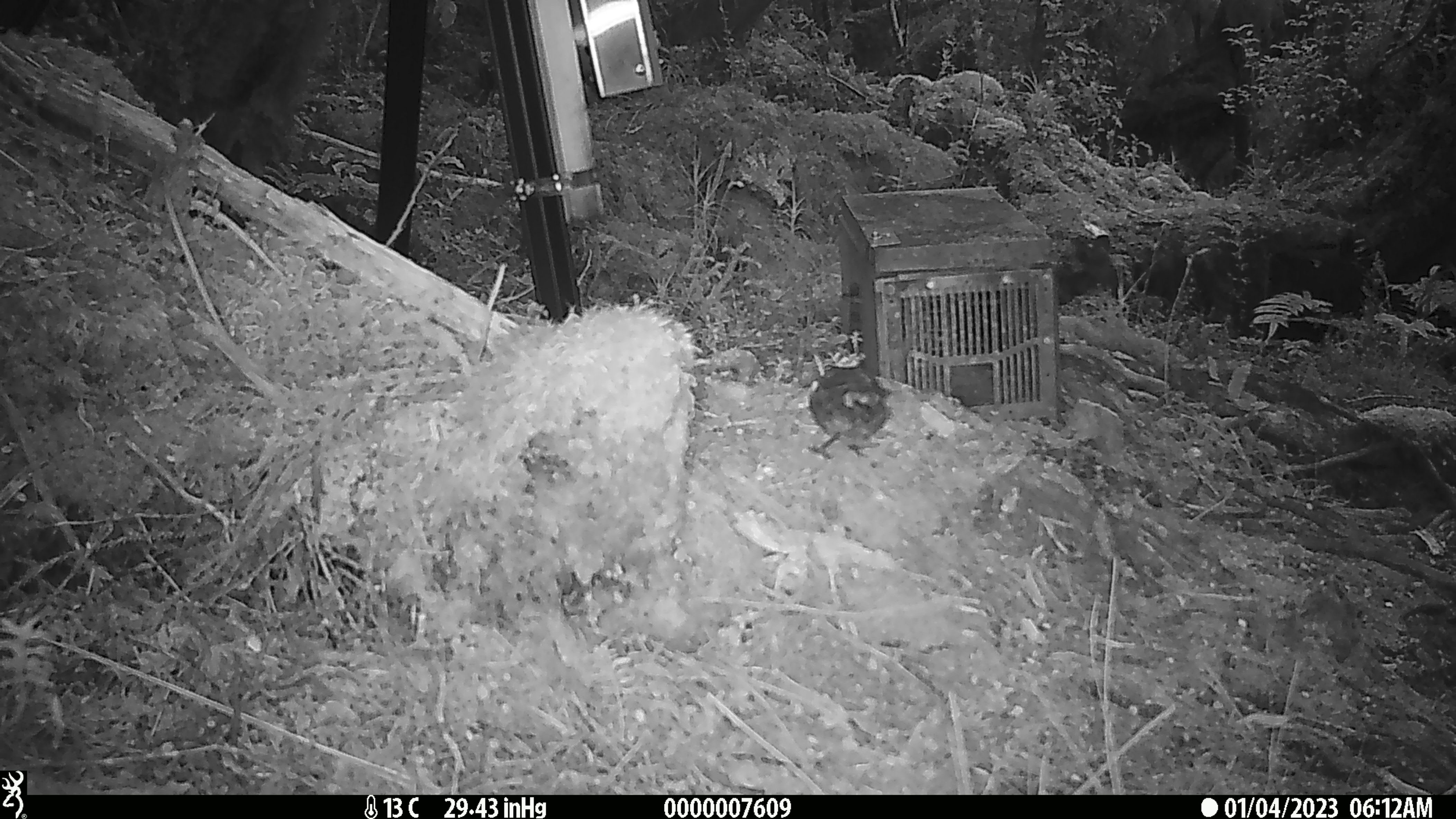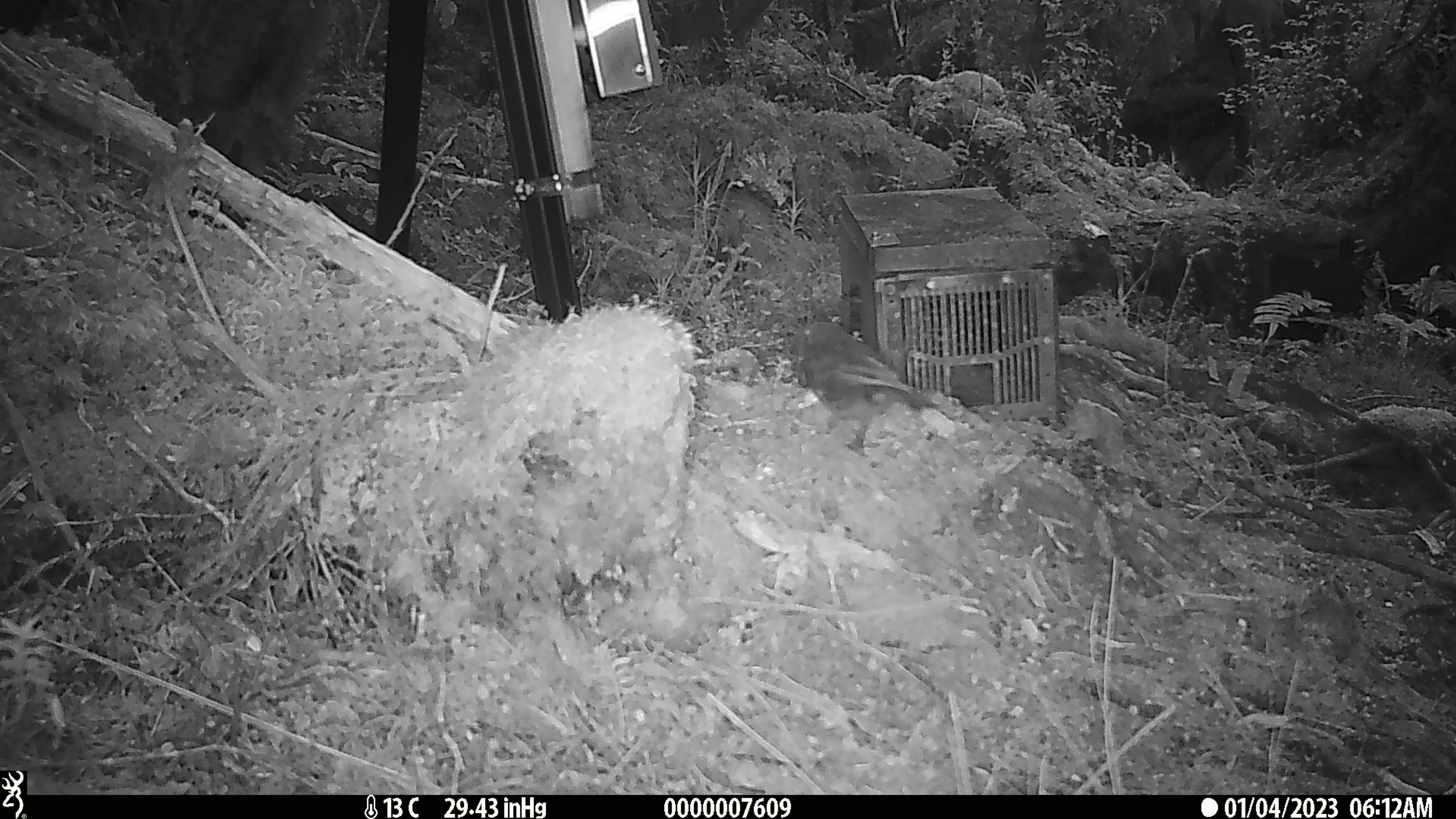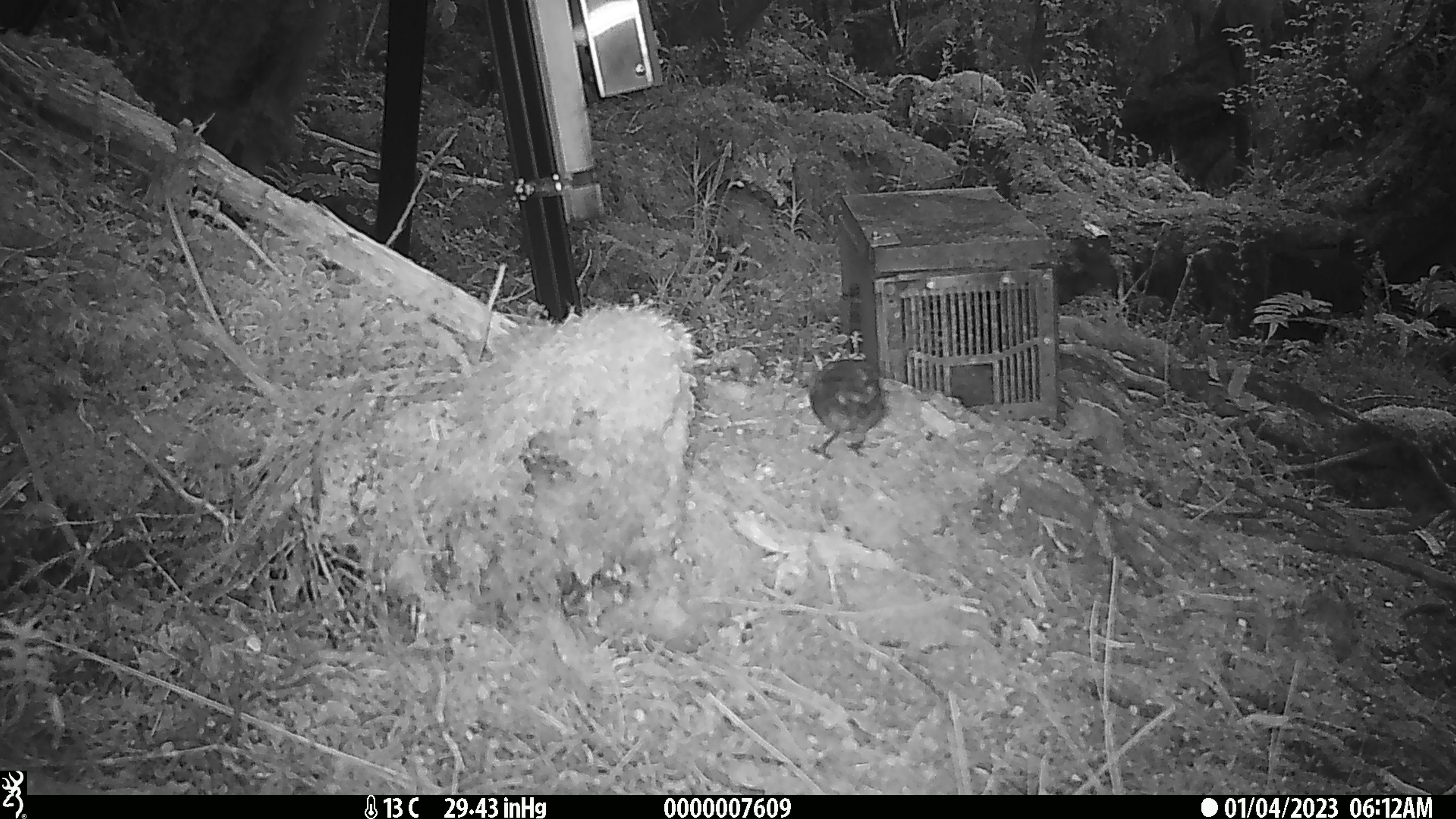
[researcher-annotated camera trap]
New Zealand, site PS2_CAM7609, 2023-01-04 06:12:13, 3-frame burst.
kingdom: Animalia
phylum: Chordata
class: Aves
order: Passeriformes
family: Petroicidae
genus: Petroica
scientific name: Petroica australis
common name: new zealand robin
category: robin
Robin (new zealand robin) (Petroica australis).